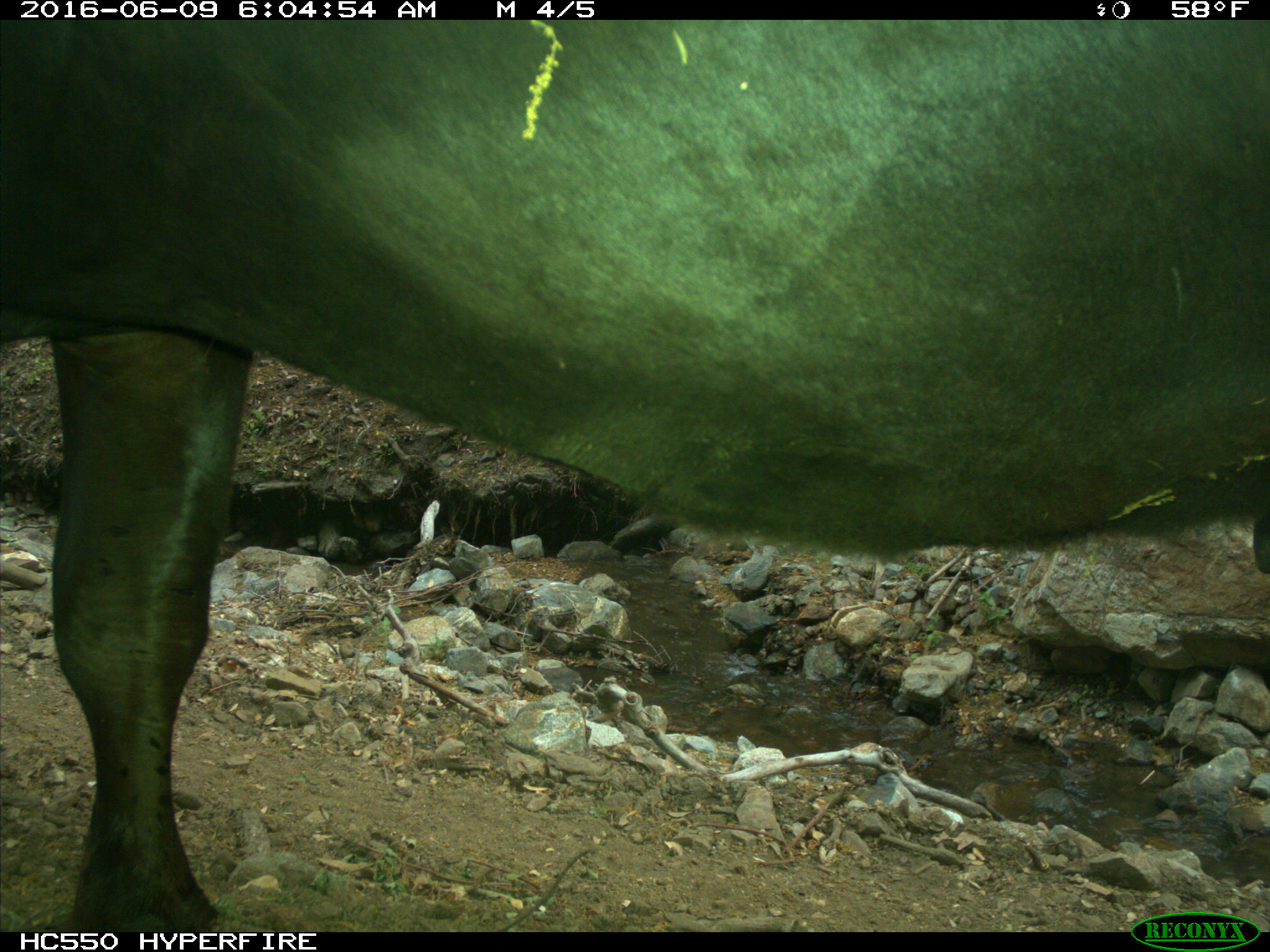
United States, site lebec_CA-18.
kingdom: Animalia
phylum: Chordata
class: Mammalia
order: Artiodactyla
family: Bovidae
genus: Bos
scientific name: Bos taurus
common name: domestic cow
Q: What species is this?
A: Bos taurus (domestic cow).